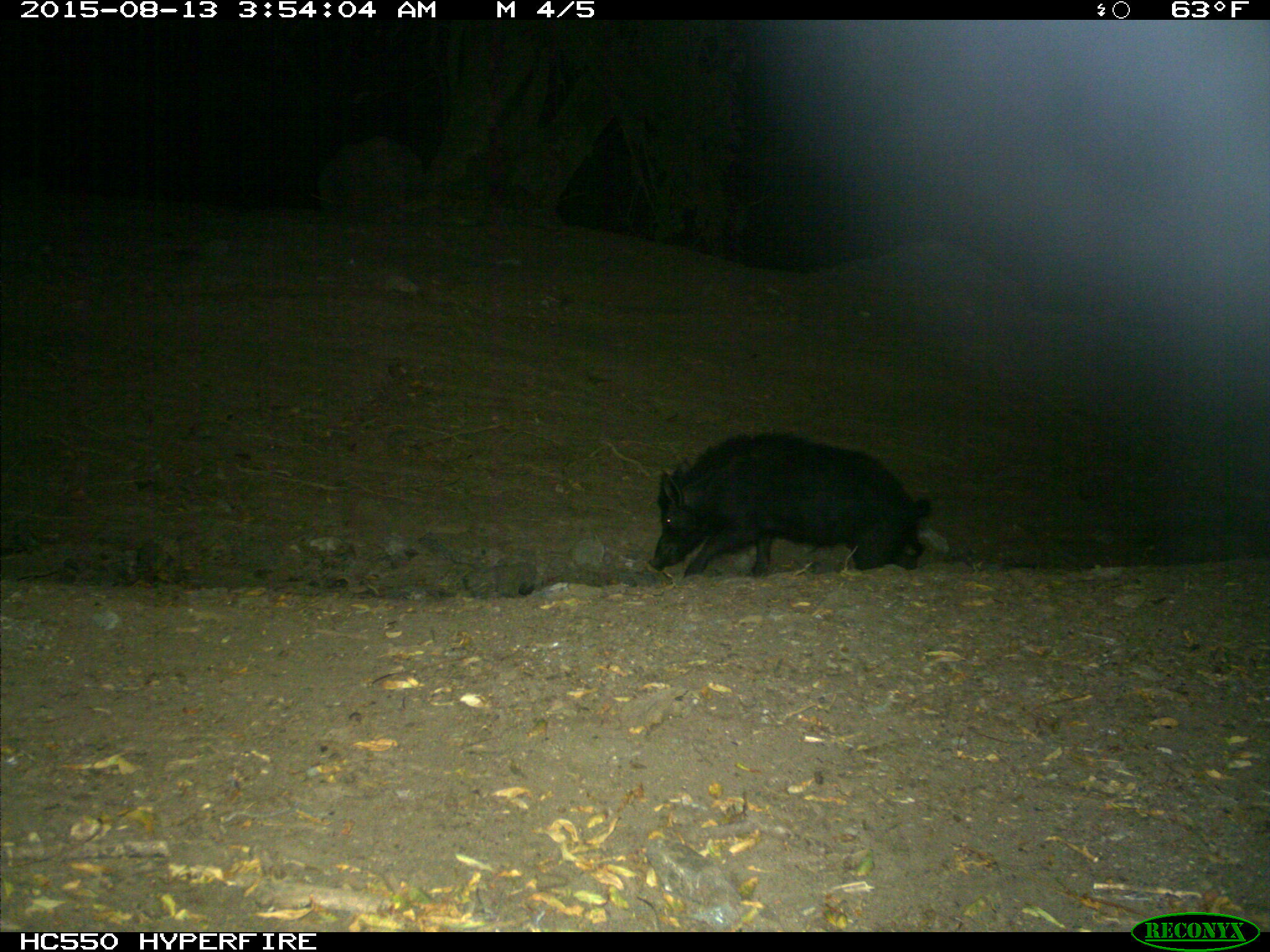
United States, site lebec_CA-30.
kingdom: Animalia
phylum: Chordata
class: Mammalia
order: Artiodactyla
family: Suidae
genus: Sus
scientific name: Sus scrofa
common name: wild boar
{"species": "Sus scrofa (wild boar)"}